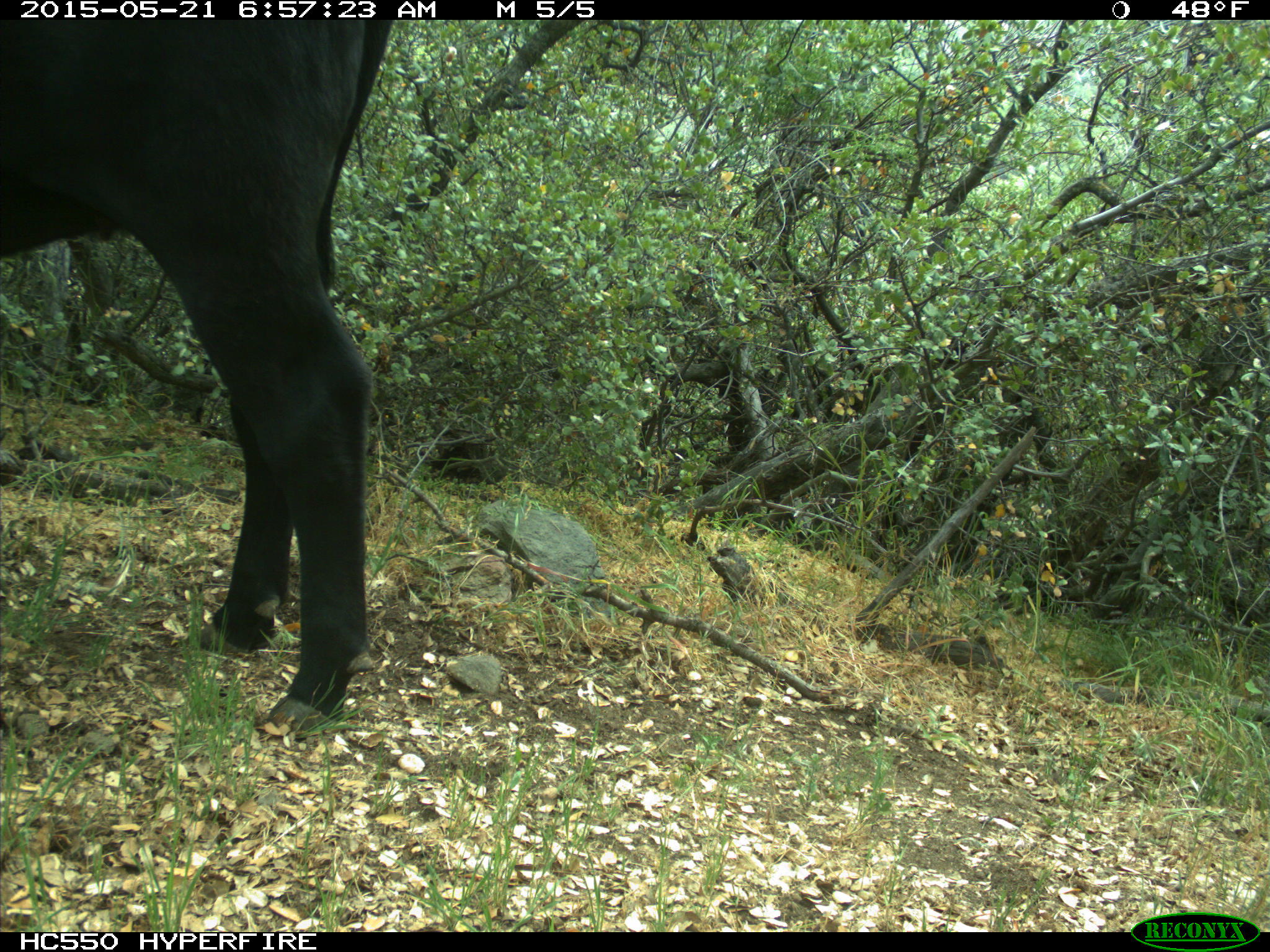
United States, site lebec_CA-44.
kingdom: Animalia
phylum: Chordata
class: Mammalia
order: Artiodactyla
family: Bovidae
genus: Bos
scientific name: Bos taurus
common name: domestic cow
Bos taurus (domestic cow).